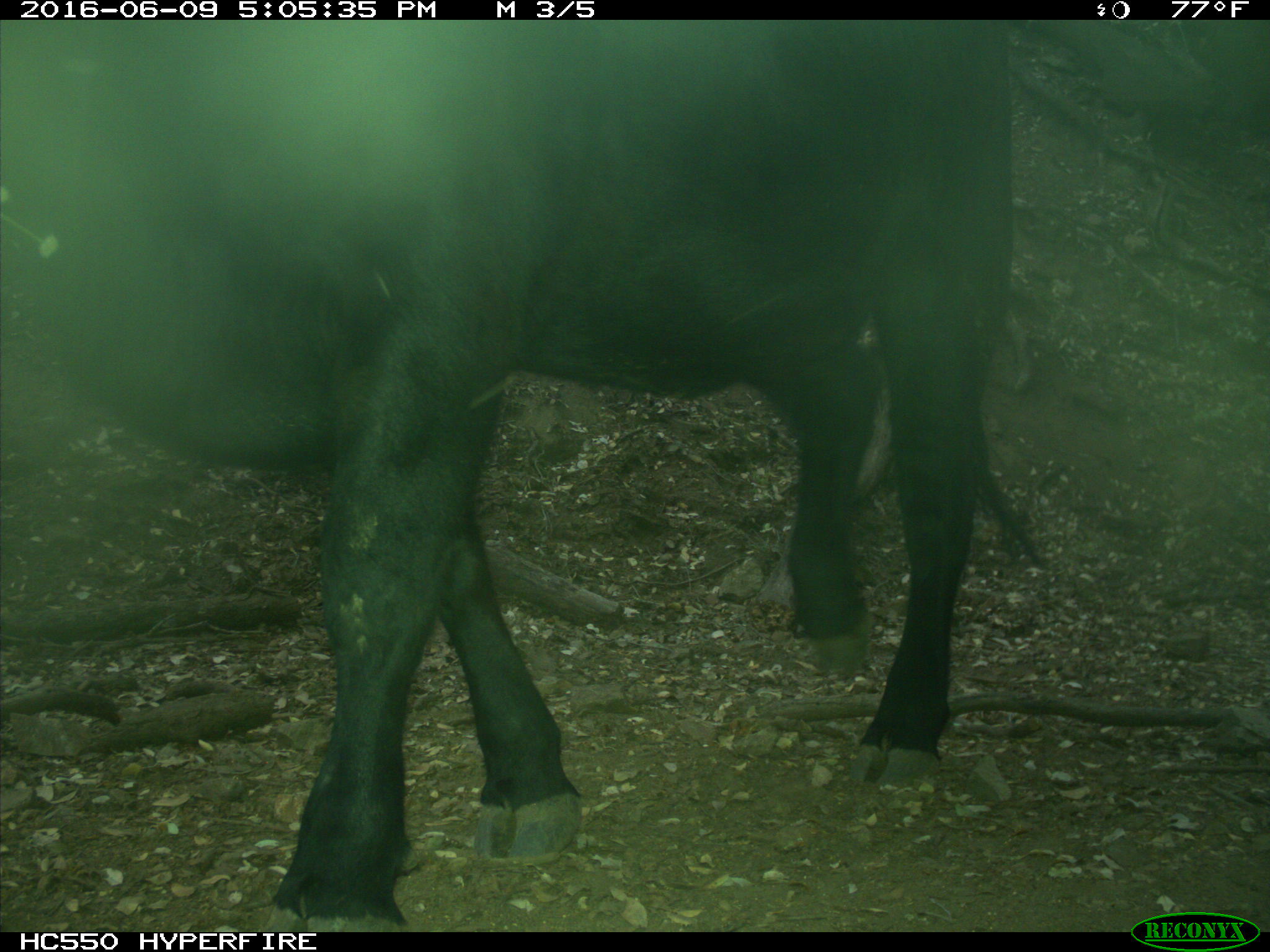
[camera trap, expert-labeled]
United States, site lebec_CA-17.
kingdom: Animalia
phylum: Chordata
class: Mammalia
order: Artiodactyla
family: Bovidae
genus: Bos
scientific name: Bos taurus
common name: domestic cow